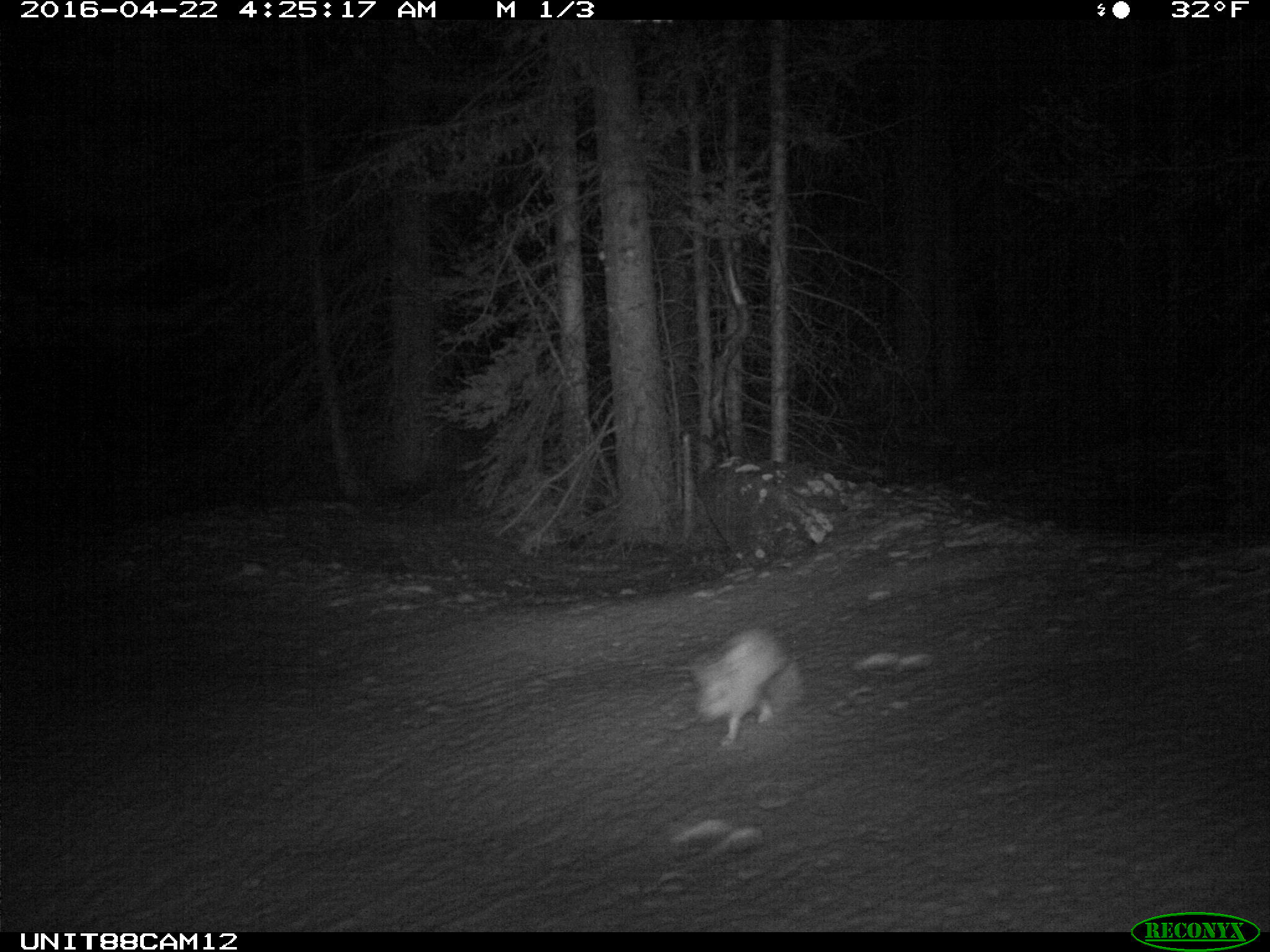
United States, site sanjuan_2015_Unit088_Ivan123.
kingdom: Animalia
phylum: Chordata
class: Mammalia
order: Lagomorpha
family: Leporidae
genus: Lepus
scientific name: Lepus americanus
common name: snowshoe hare